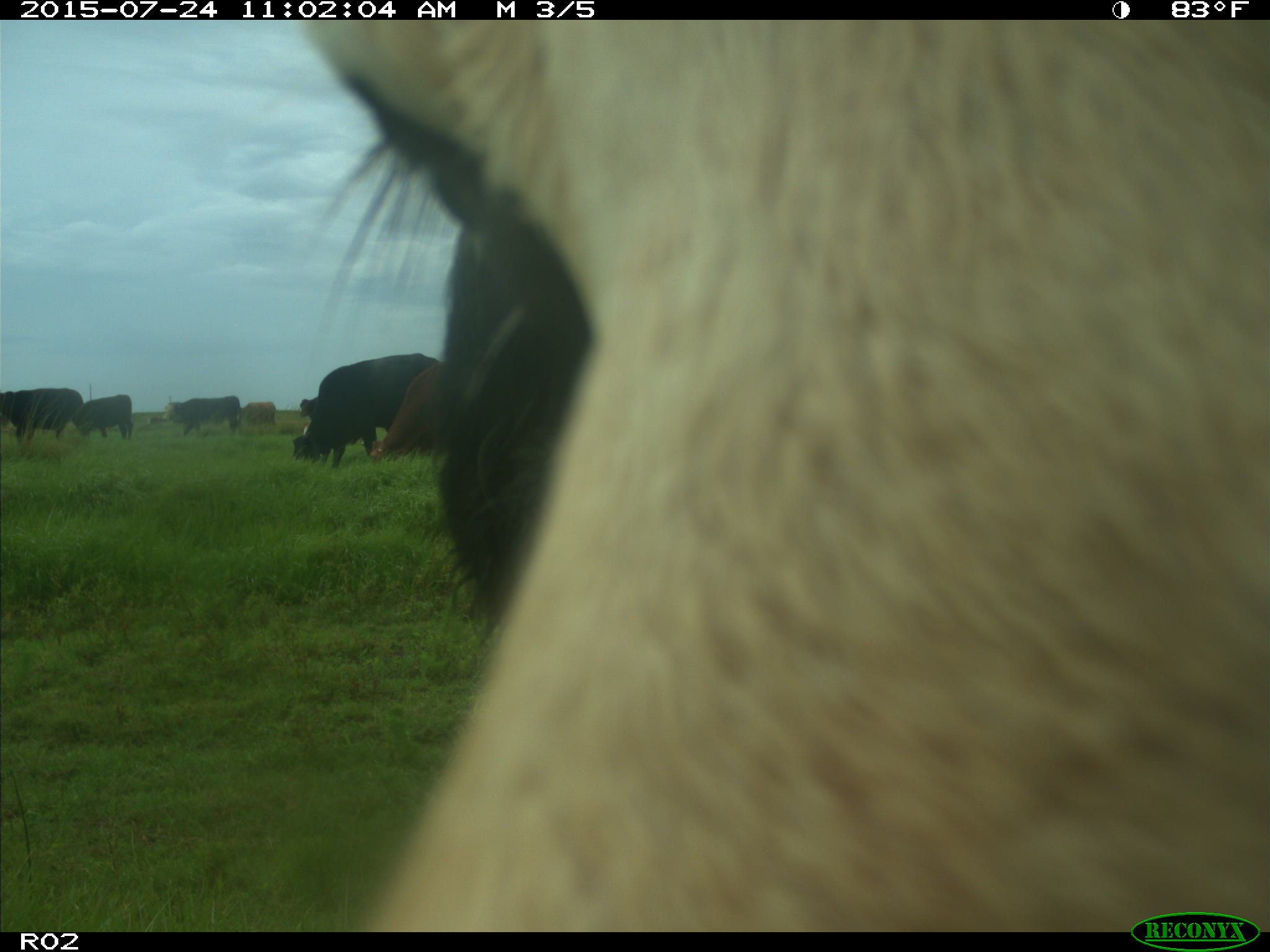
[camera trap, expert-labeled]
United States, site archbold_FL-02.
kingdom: Animalia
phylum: Chordata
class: Mammalia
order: Artiodactyla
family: Bovidae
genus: Bos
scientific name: Bos taurus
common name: domestic cow